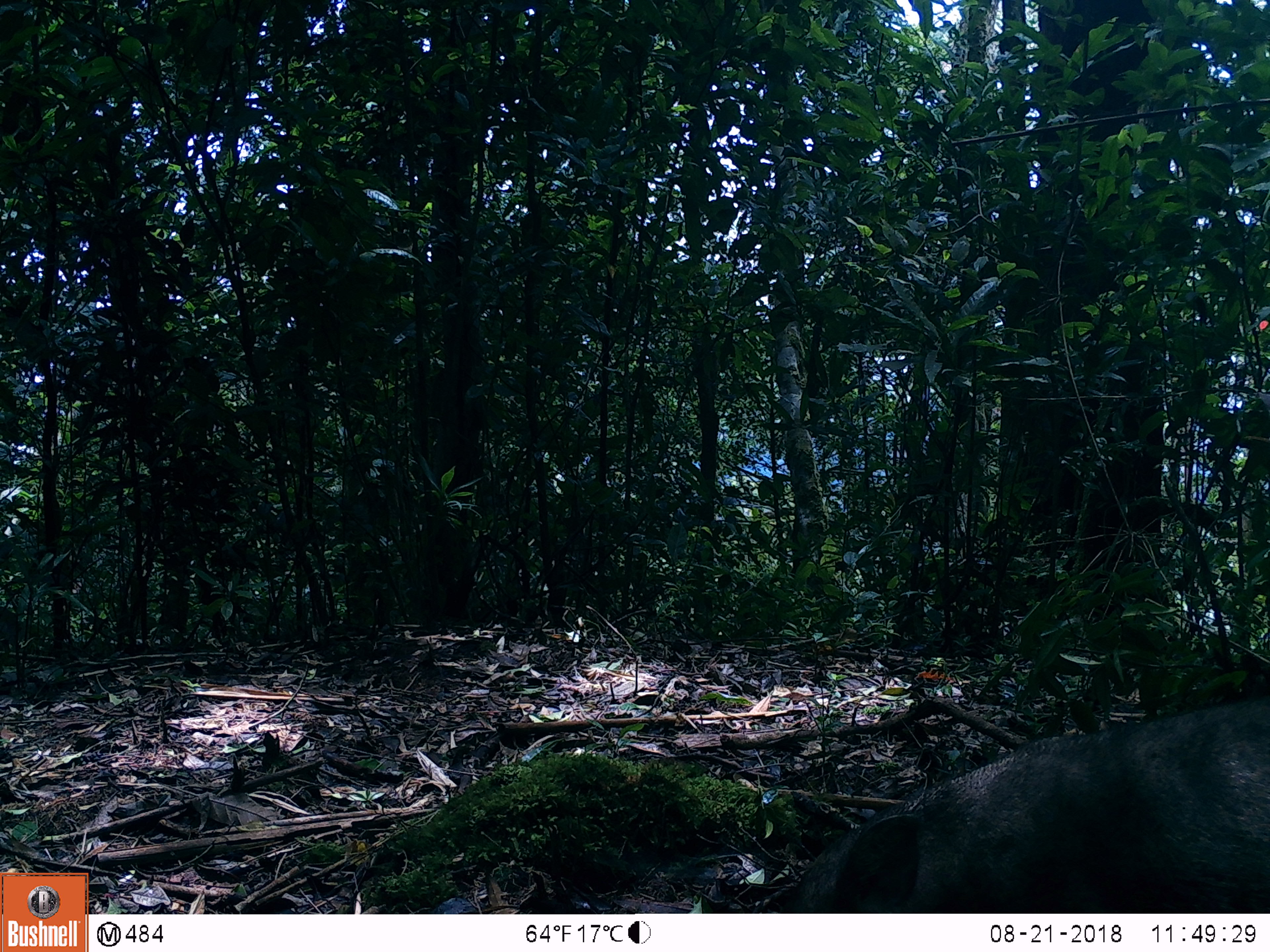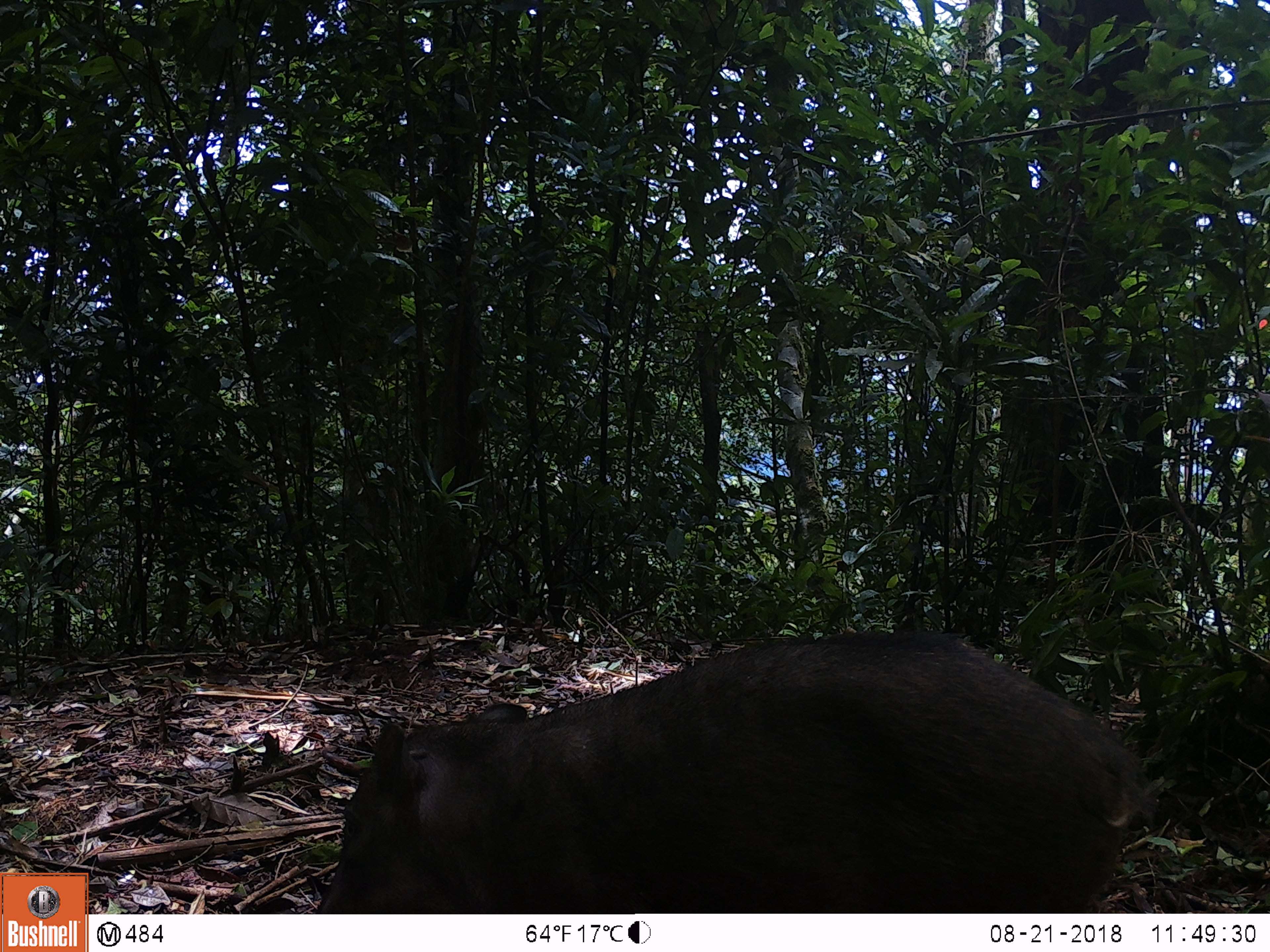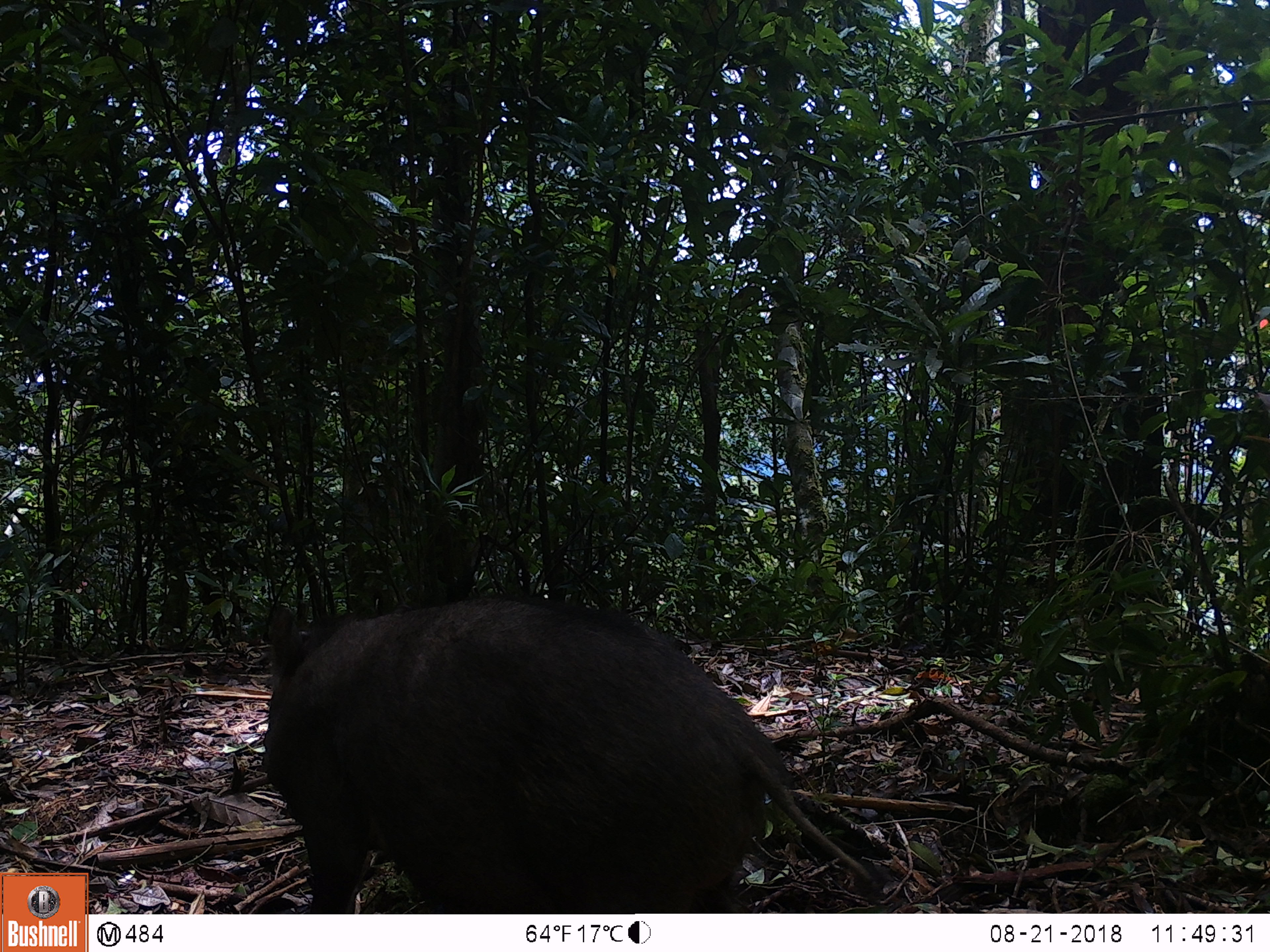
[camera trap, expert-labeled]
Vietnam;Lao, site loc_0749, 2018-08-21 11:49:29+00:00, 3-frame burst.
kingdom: Animalia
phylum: Chordata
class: Mammalia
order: Artiodactyla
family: Suidae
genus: Sus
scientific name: Sus scrofa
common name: eurasian wild pig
Eurasian wild pig (Sus scrofa). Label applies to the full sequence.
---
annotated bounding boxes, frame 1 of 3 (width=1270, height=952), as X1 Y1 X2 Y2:
eurasian wild pig: 800 696 1268 910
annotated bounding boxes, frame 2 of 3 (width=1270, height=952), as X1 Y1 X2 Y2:
eurasian wild pig: 321 629 1150 913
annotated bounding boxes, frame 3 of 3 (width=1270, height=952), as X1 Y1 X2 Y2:
eurasian wild pig: 262 596 882 914